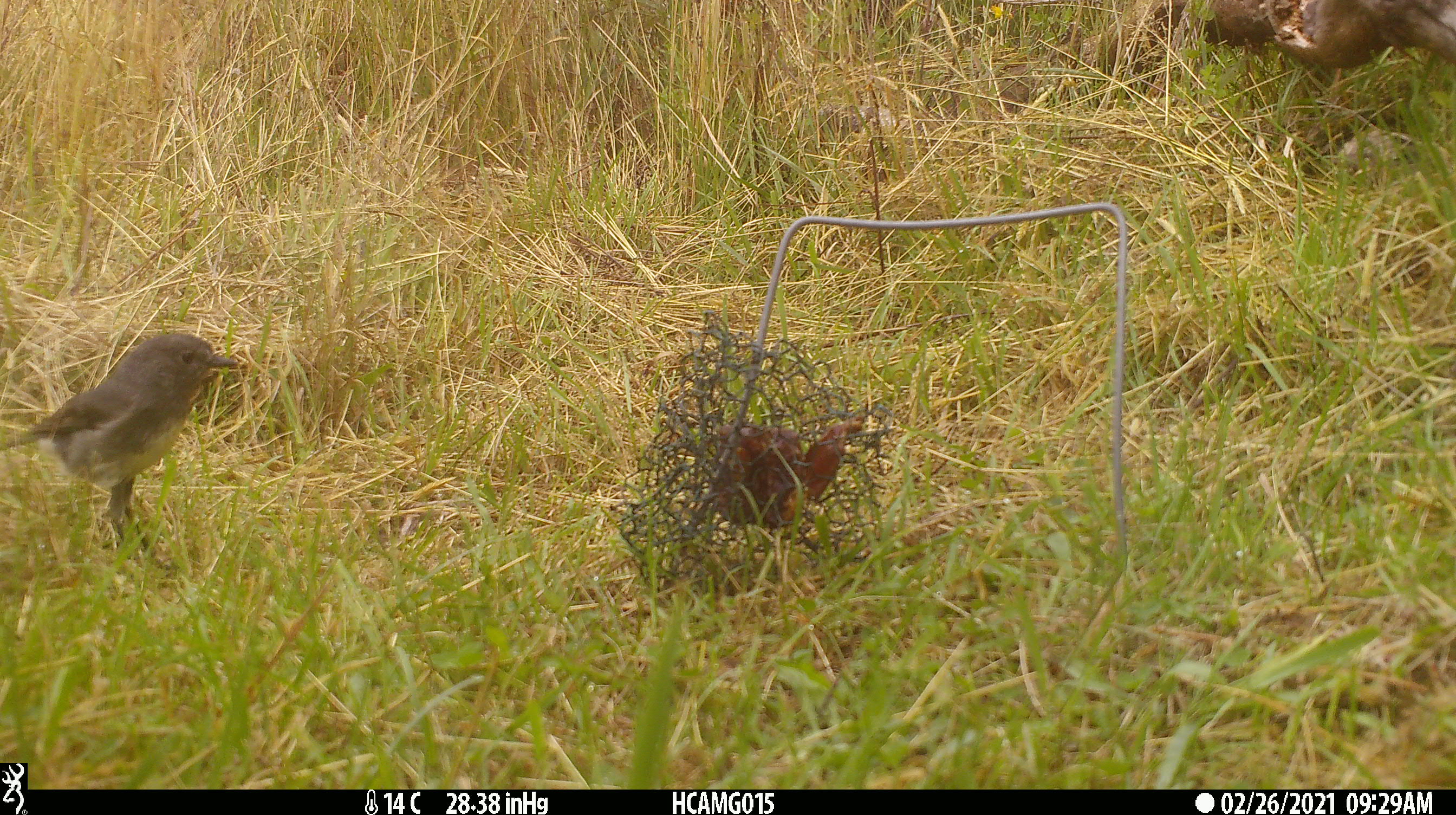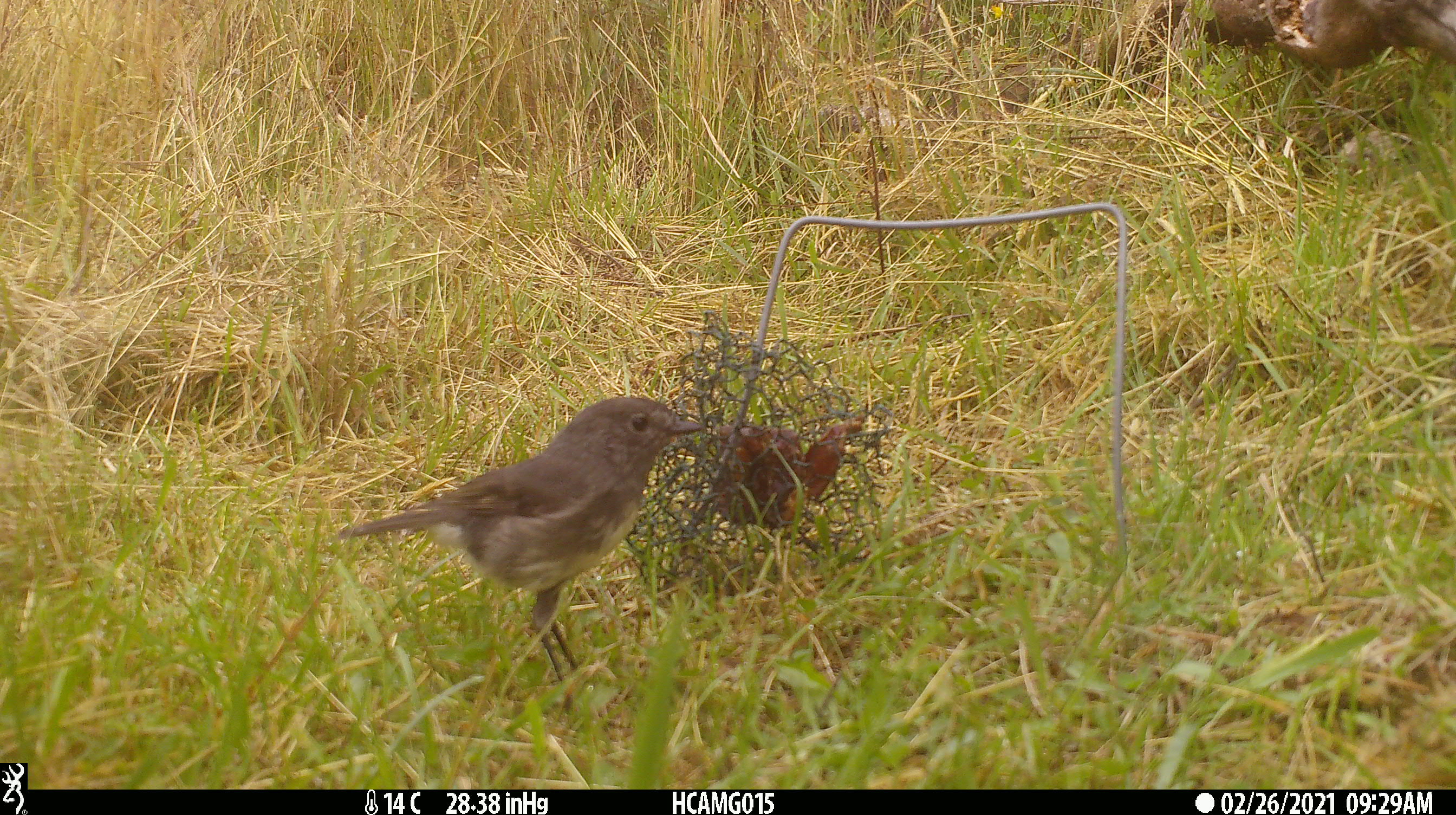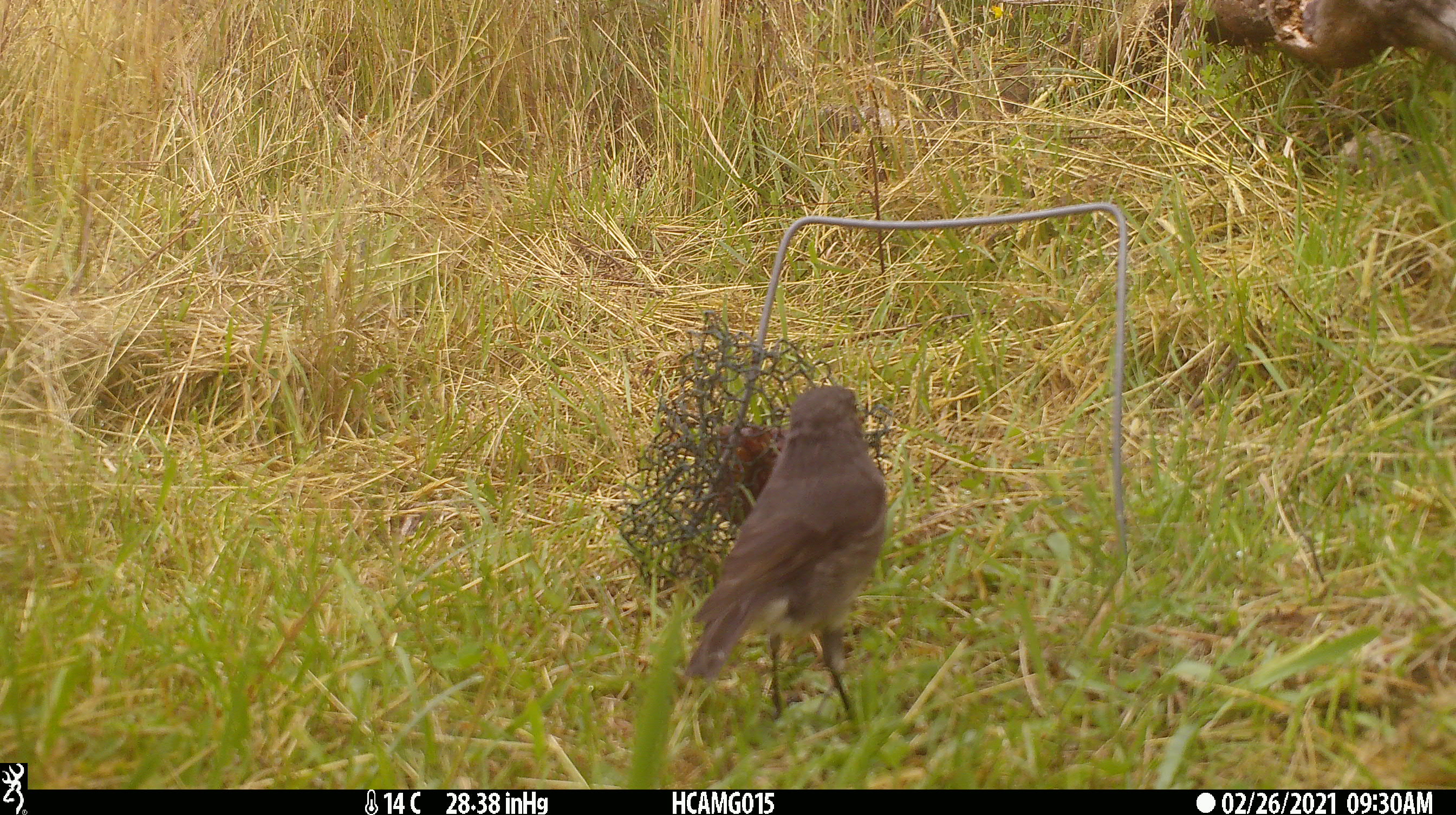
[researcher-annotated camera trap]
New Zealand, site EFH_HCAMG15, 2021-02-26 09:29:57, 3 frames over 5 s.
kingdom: Animalia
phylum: Chordata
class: Aves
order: Passeriformes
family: Petroicidae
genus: Petroica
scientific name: Petroica australis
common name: new zealand robin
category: robin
Robin (new zealand robin) (Petroica australis).